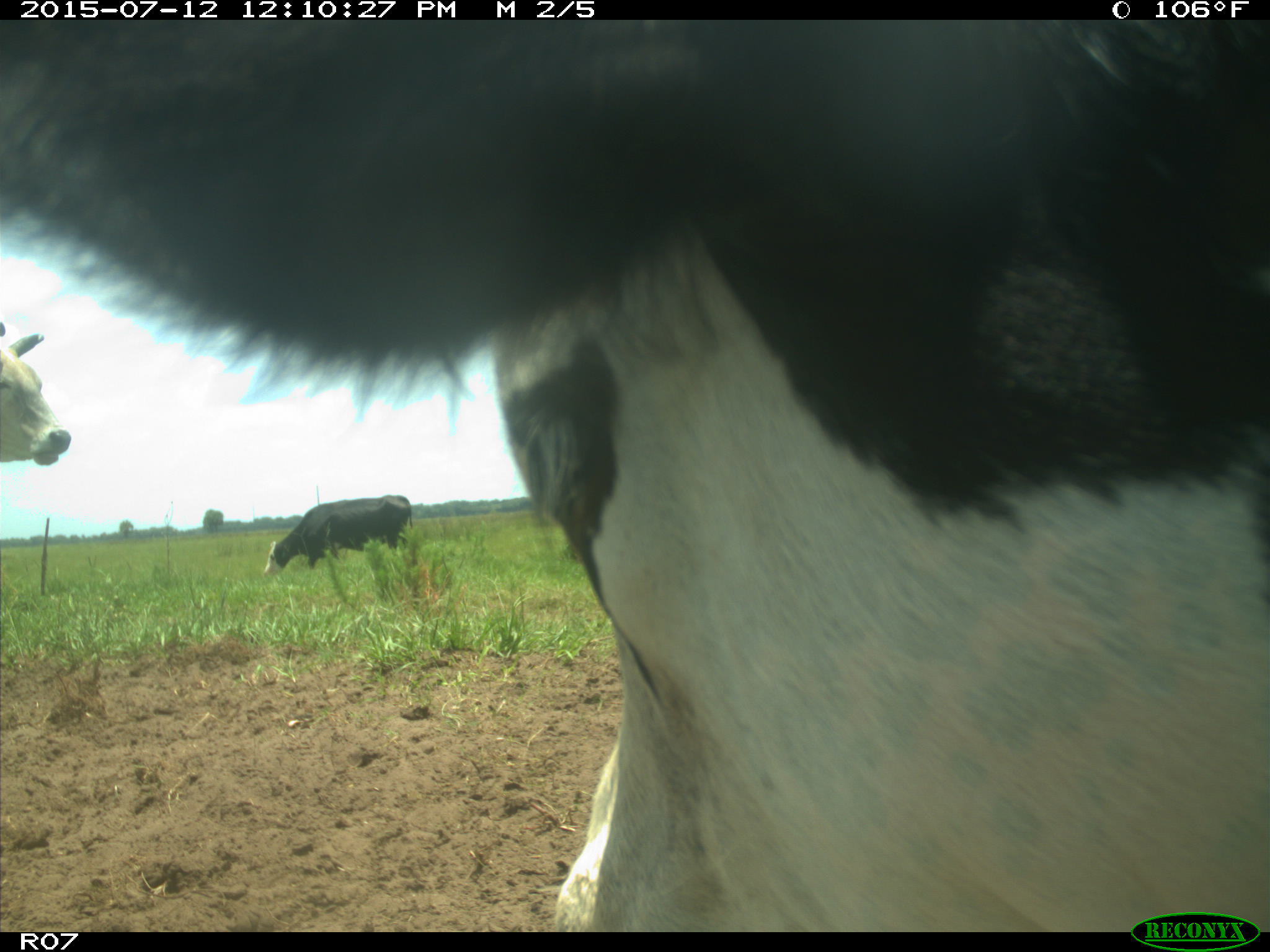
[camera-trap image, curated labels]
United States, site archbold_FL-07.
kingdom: Animalia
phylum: Chordata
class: Mammalia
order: Artiodactyla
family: Bovidae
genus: Bos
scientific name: Bos taurus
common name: domestic cow